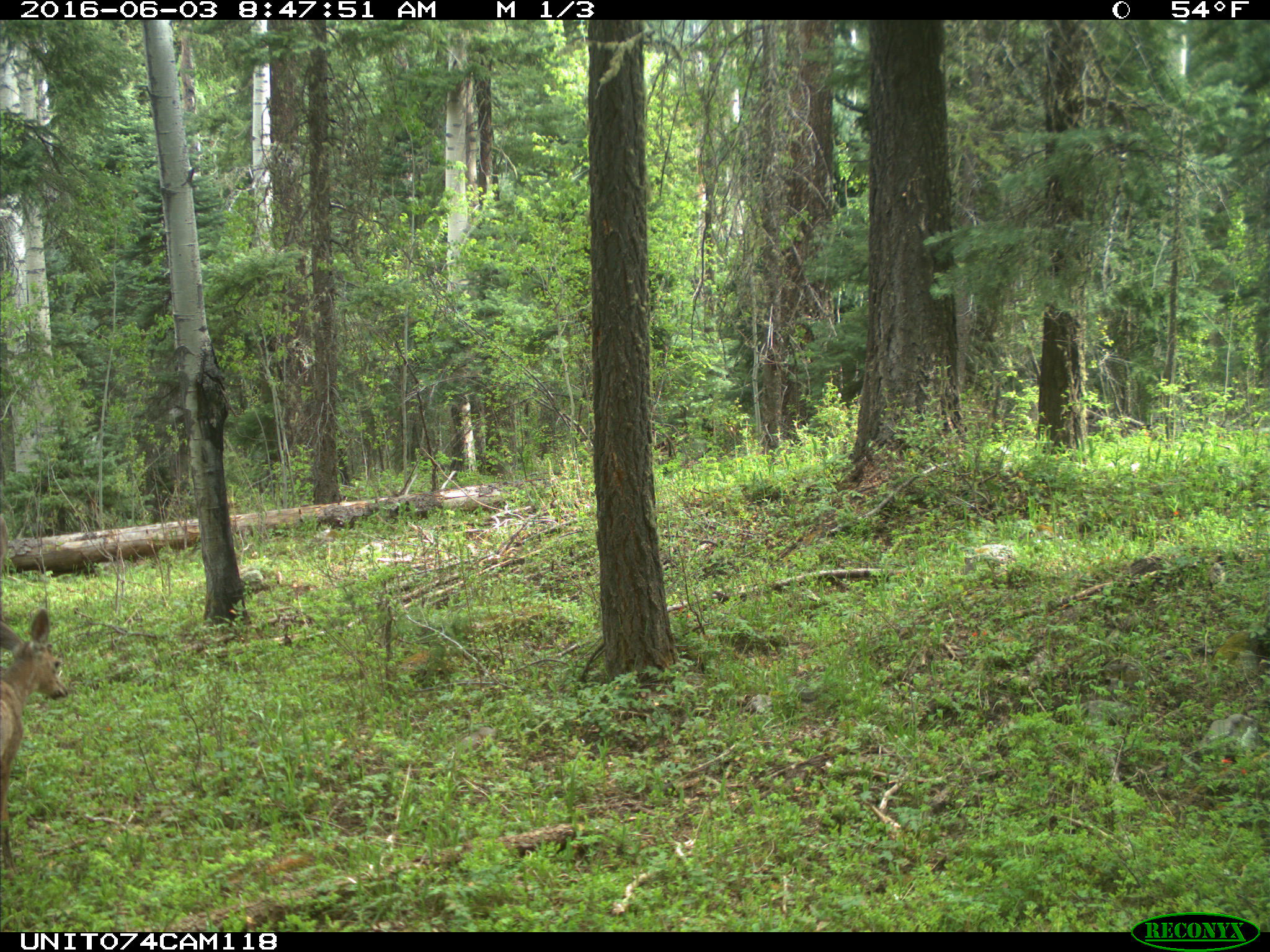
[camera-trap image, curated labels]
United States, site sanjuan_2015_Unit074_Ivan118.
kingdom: Animalia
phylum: Chordata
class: Mammalia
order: Artiodactyla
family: Cervidae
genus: Odocoileus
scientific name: Odocoileus hemionus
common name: mule deer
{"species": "Odocoileus hemionus (mule deer)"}